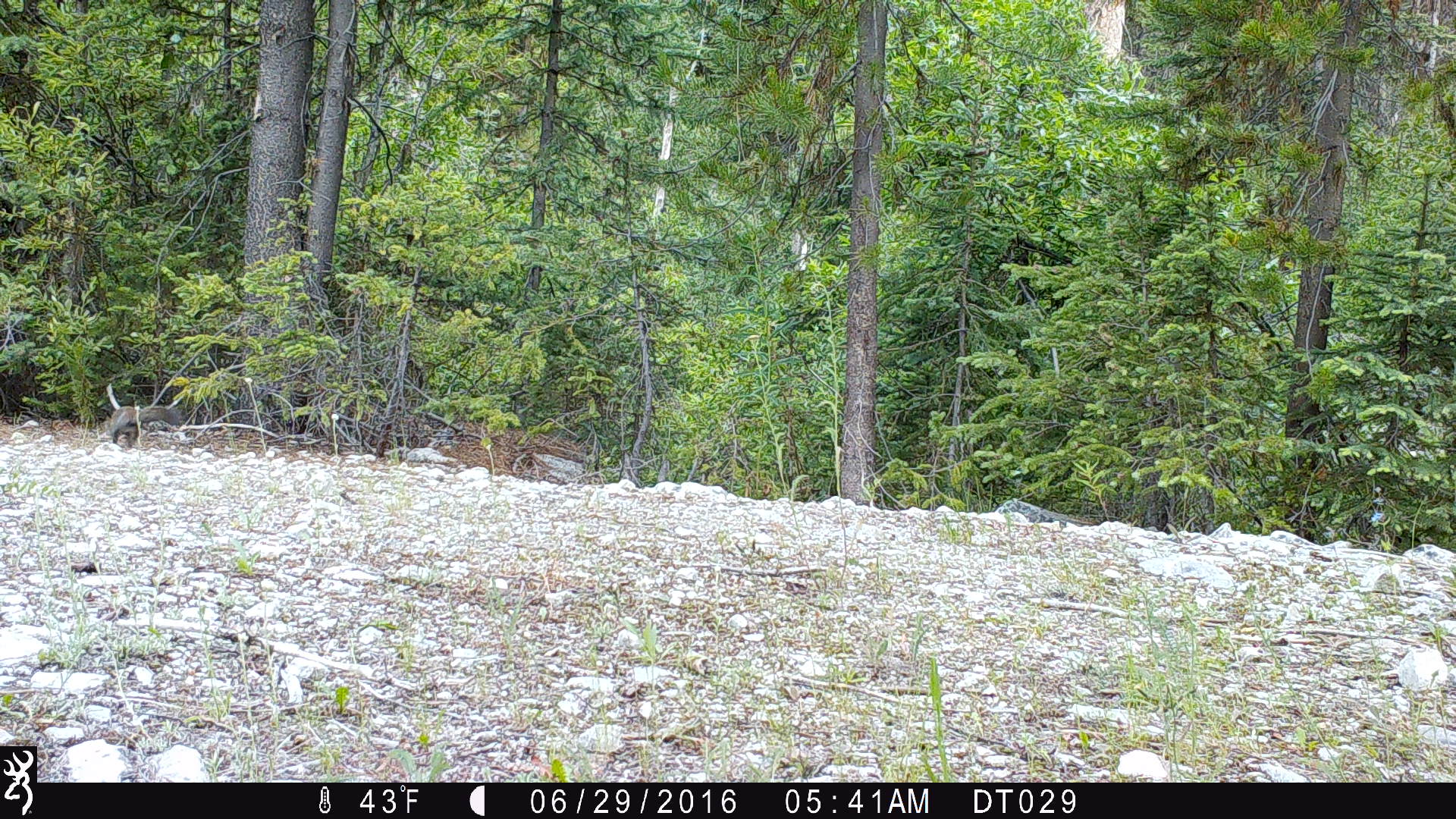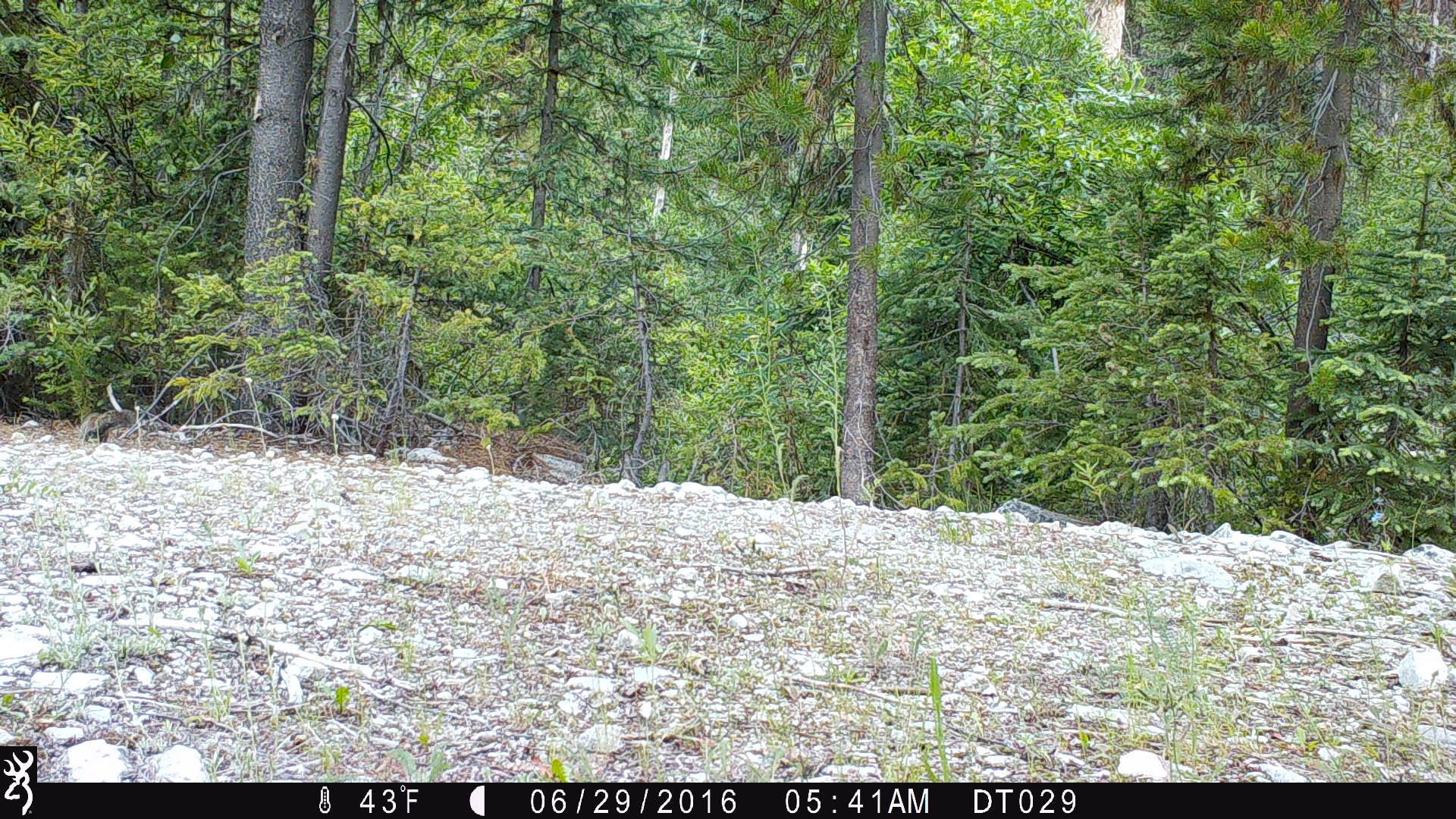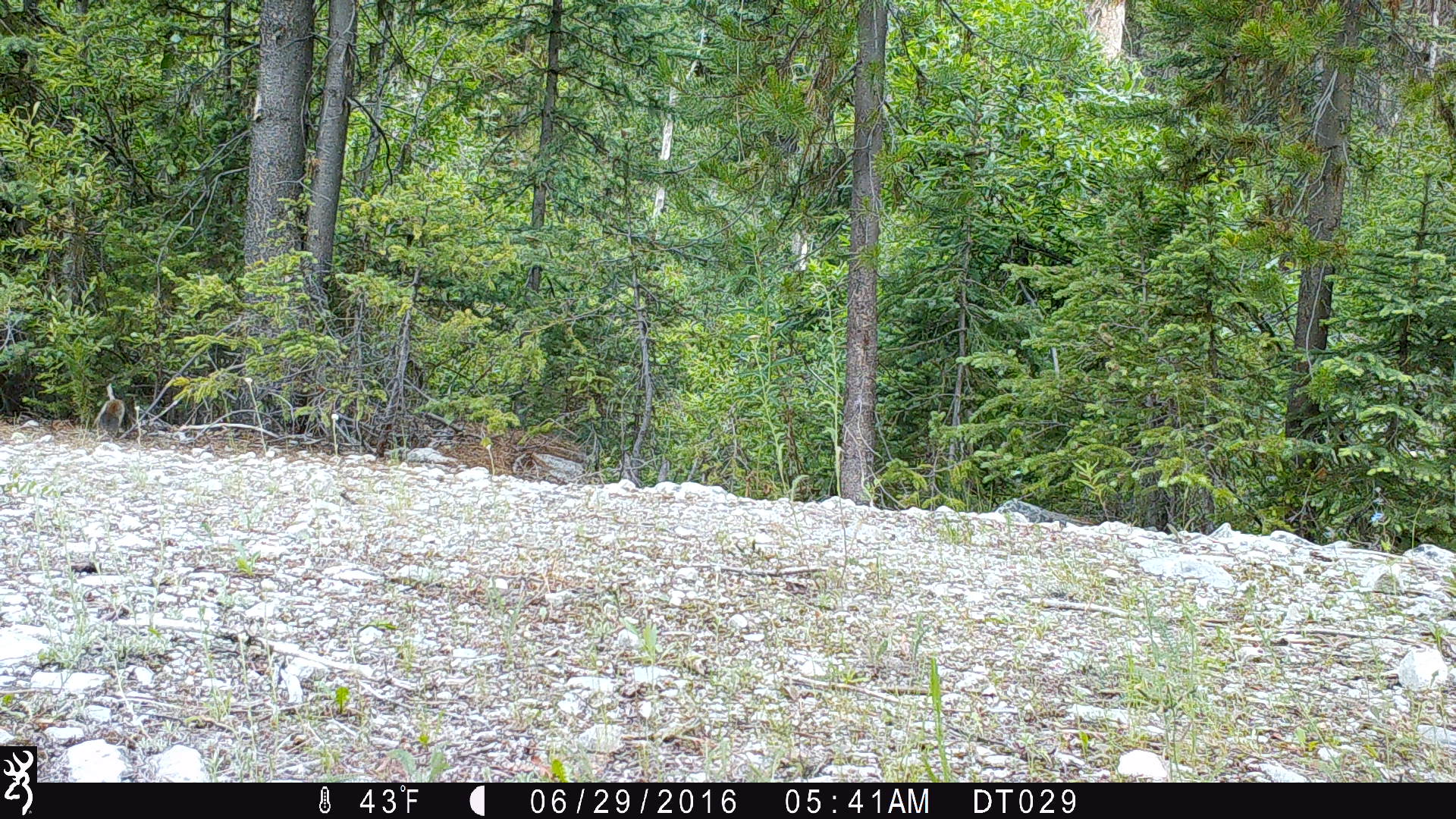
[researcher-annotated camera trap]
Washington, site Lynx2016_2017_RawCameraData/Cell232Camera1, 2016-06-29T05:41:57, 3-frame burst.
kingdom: Animalia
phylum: Chordata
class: Mammalia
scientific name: Mammalia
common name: small mammal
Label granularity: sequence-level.